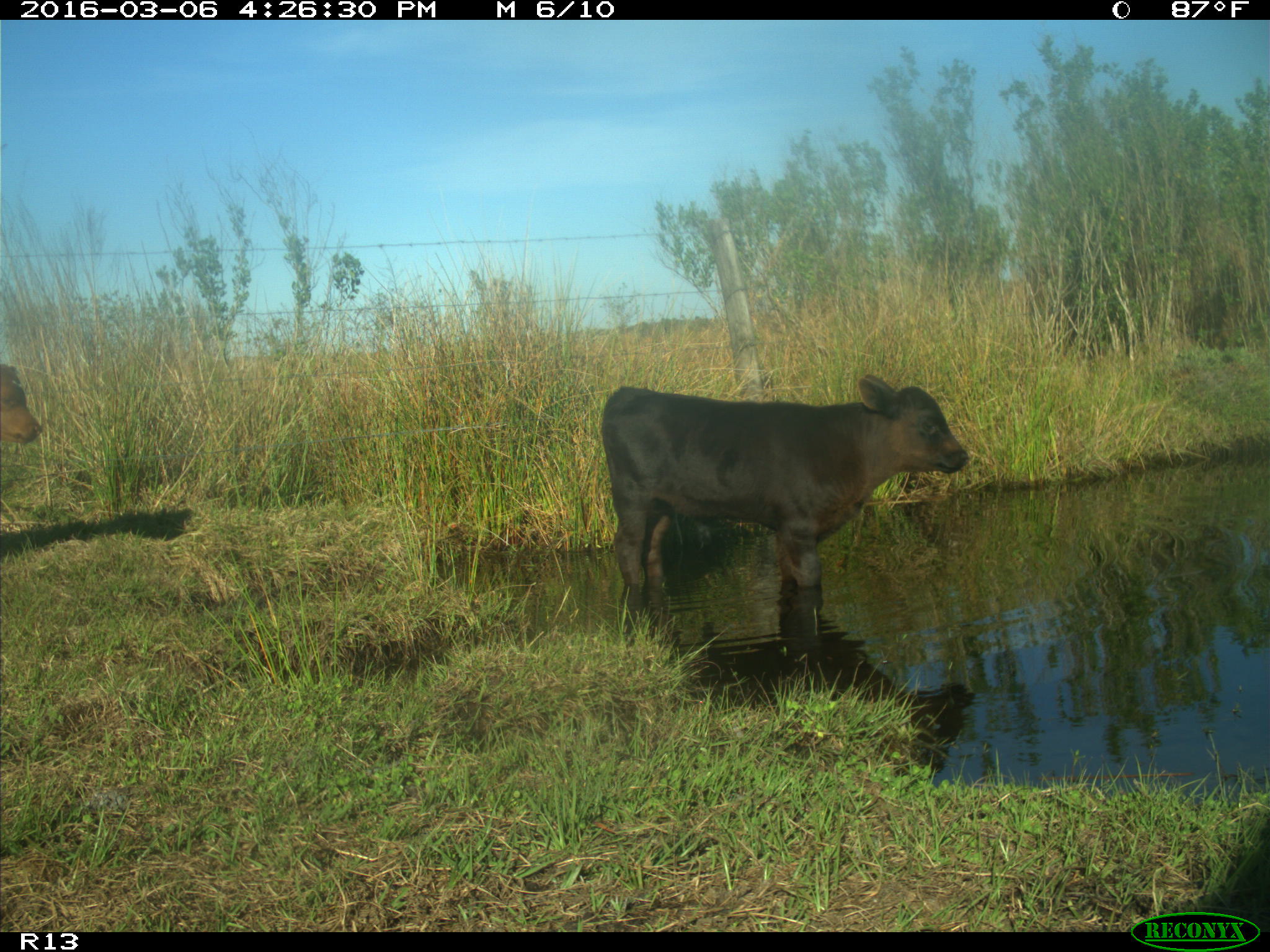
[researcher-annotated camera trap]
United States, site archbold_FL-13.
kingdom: Animalia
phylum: Chordata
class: Mammalia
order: Artiodactyla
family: Bovidae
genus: Bos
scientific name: Bos taurus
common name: domestic cow